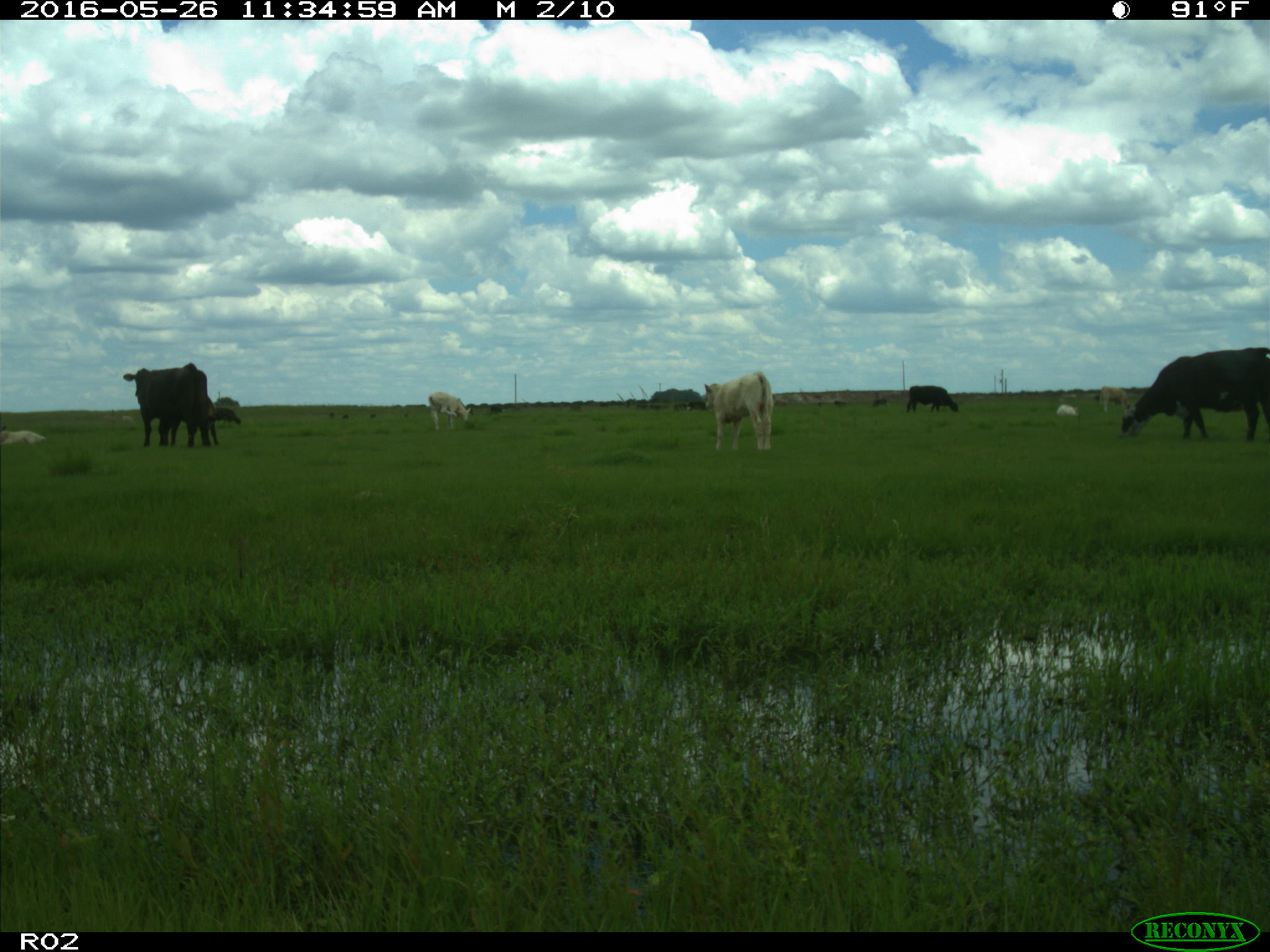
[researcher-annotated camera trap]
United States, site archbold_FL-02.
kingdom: Animalia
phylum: Chordata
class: Mammalia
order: Artiodactyla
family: Bovidae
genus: Bos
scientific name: Bos taurus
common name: domestic cow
Bos taurus (domestic cow).